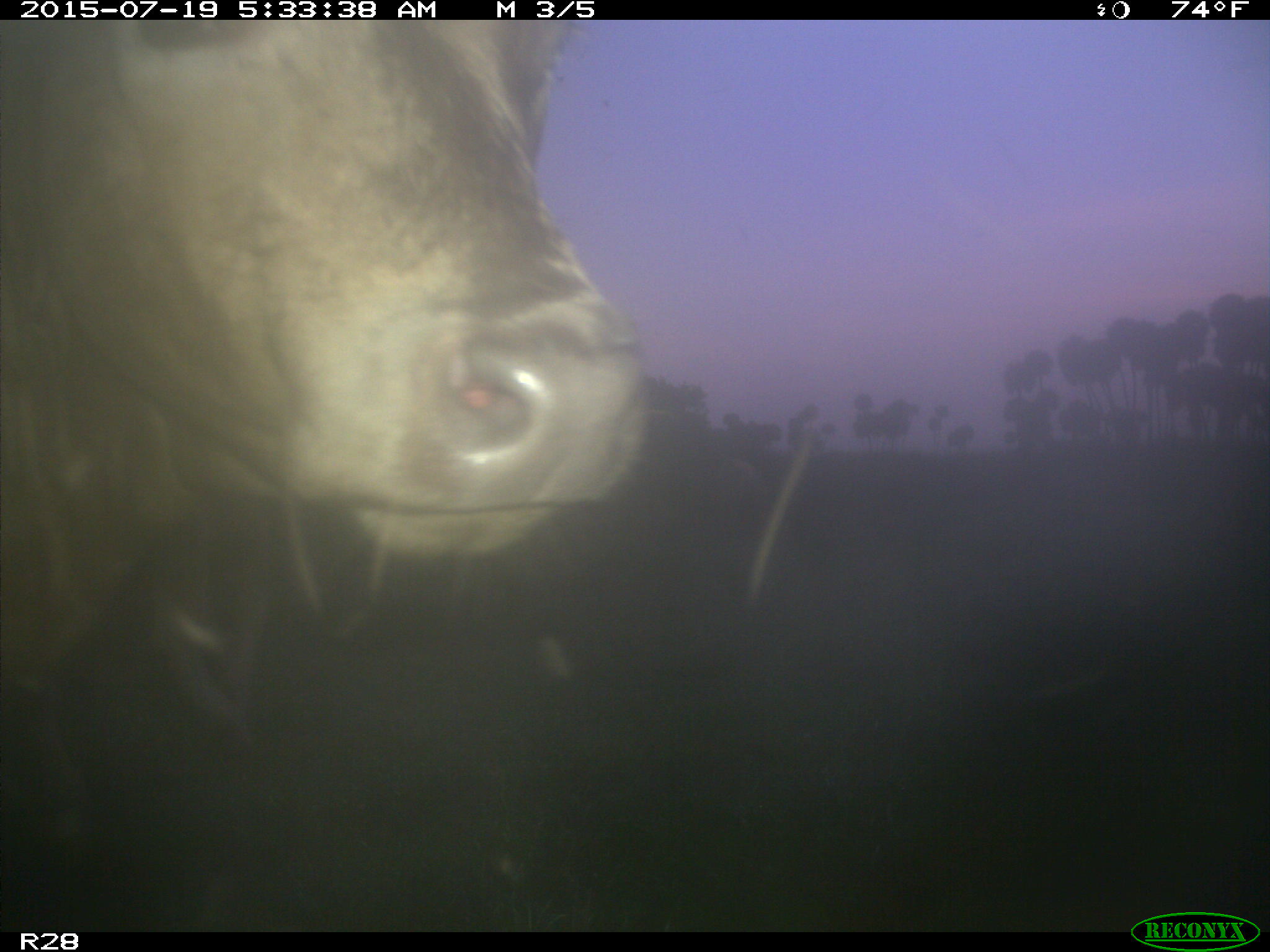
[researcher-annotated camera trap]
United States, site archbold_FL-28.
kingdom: Animalia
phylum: Chordata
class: Mammalia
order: Artiodactyla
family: Bovidae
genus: Bos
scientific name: Bos taurus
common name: domestic cow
Bos taurus (domestic cow).